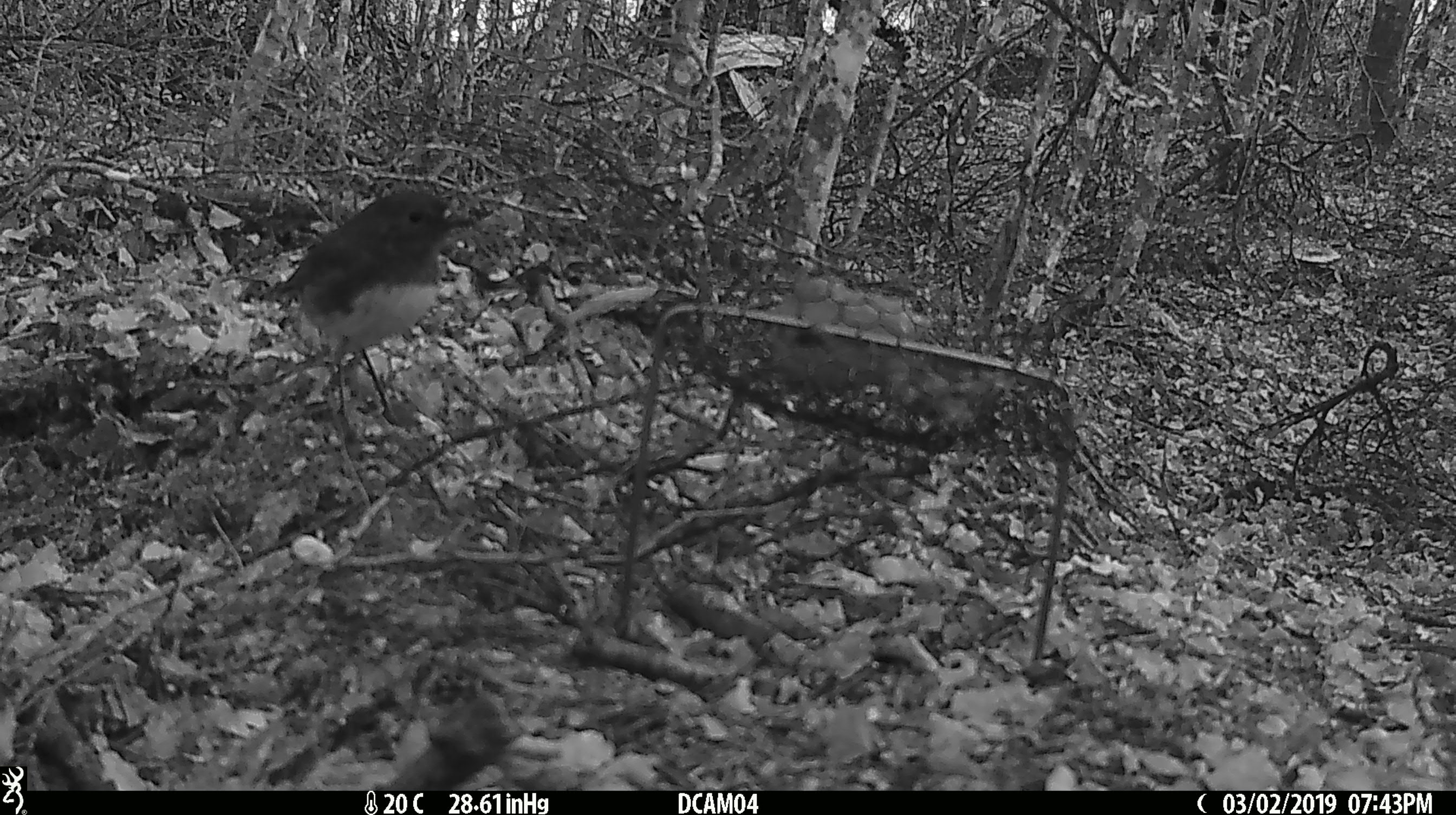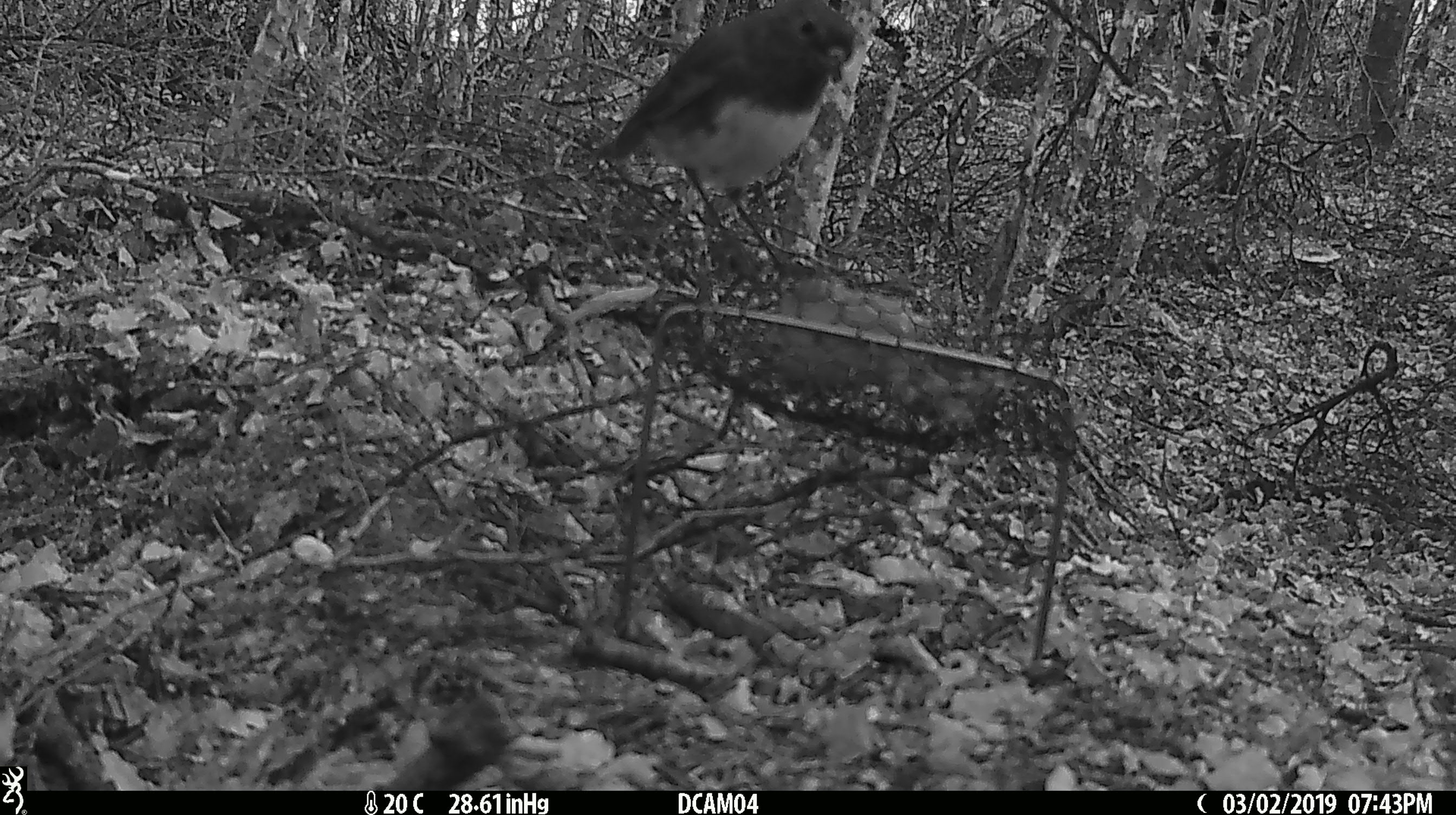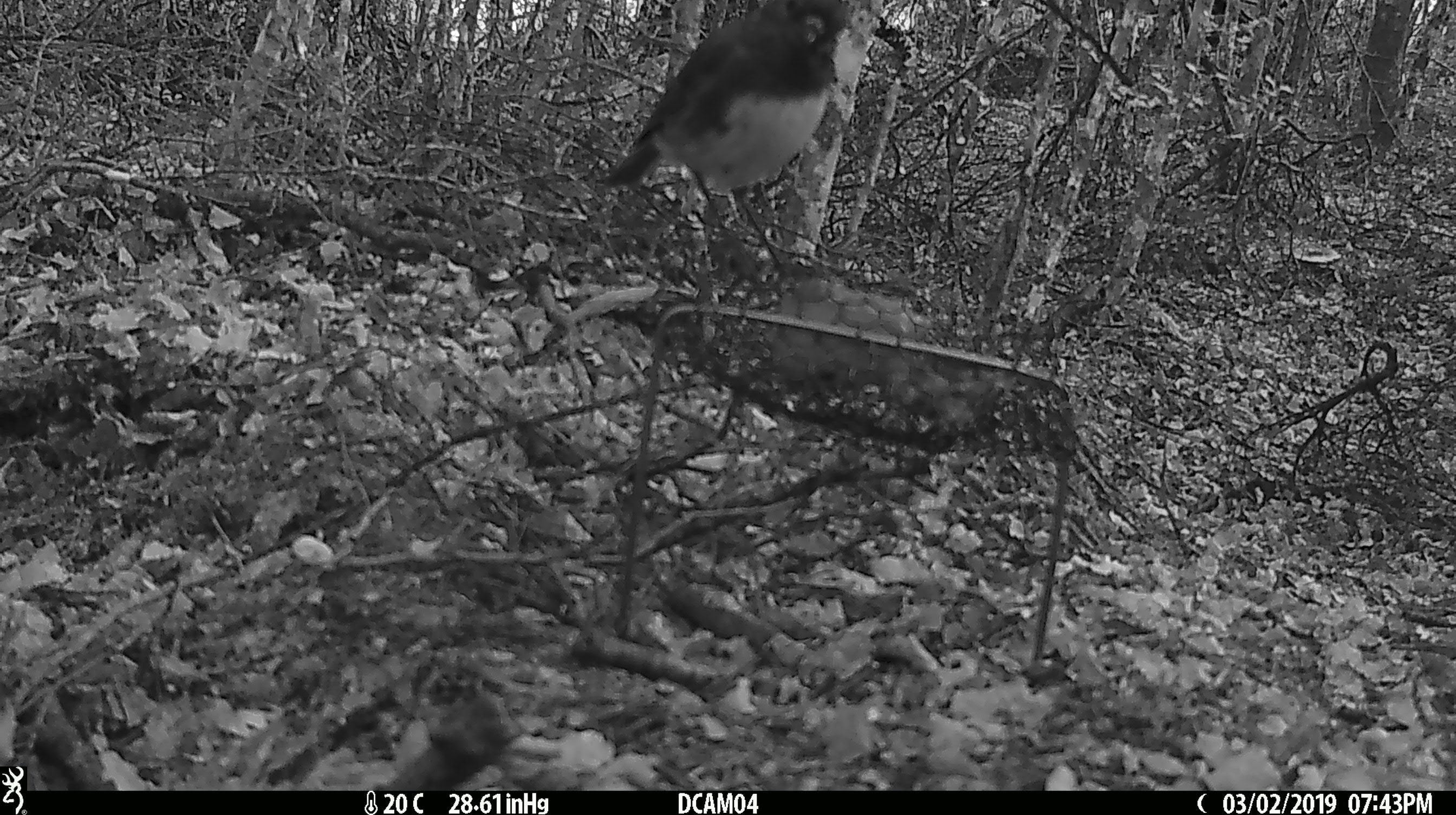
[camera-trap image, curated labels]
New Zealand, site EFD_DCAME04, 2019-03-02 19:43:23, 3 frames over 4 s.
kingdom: Animalia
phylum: Chordata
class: Aves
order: Passeriformes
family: Petroicidae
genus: Petroica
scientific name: Petroica australis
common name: new zealand robin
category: robin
Robin (new zealand robin) (Petroica australis).